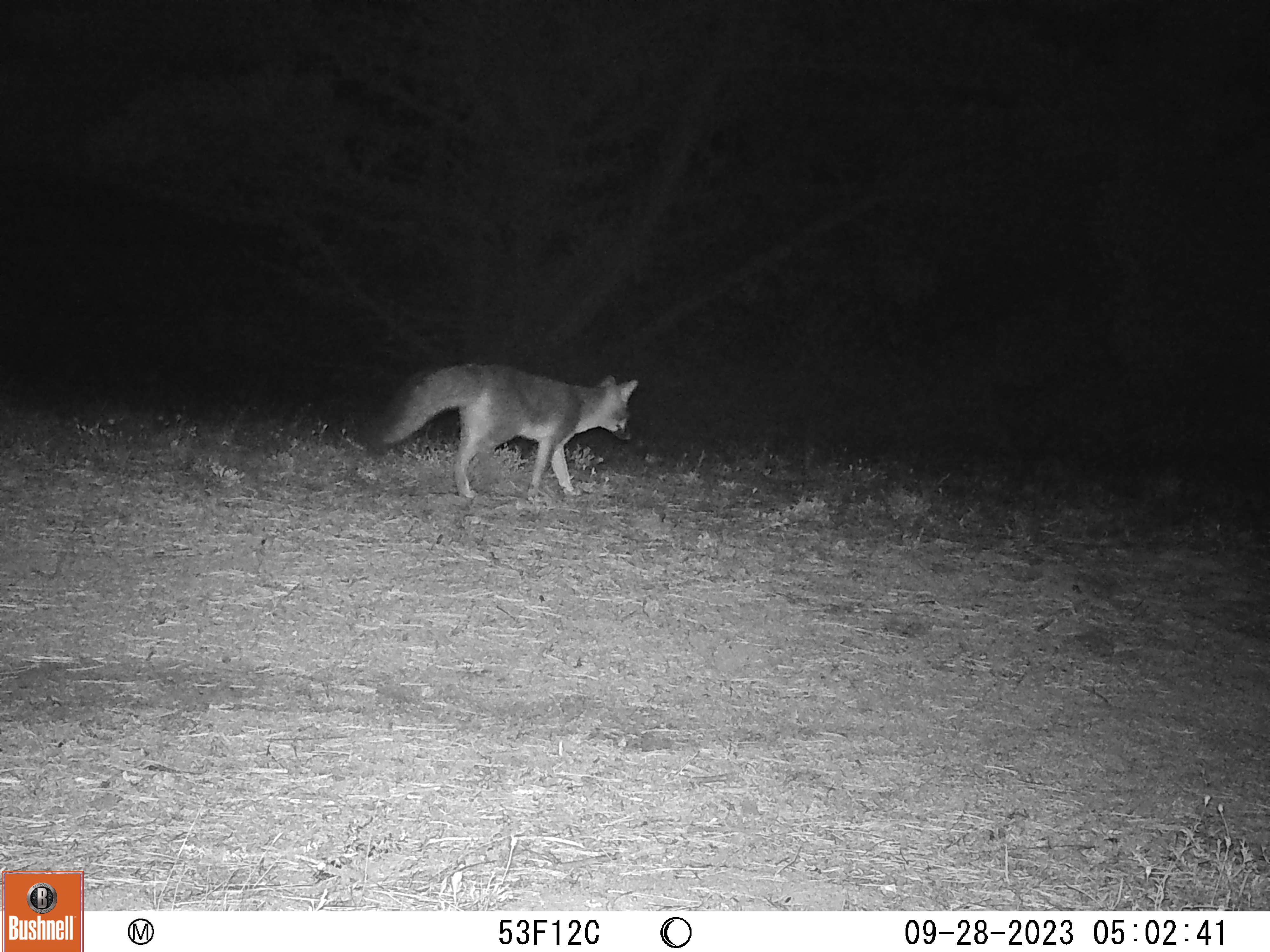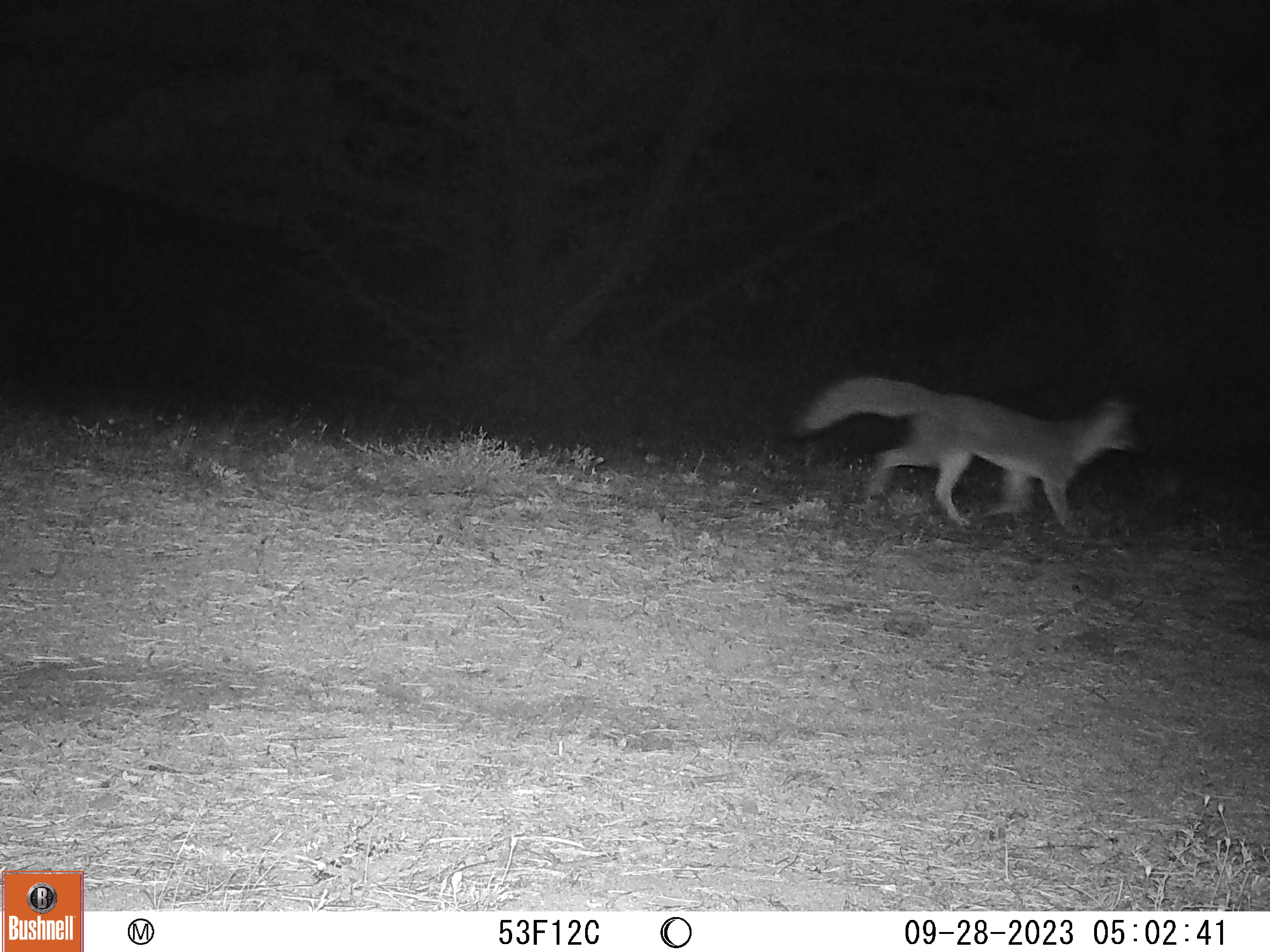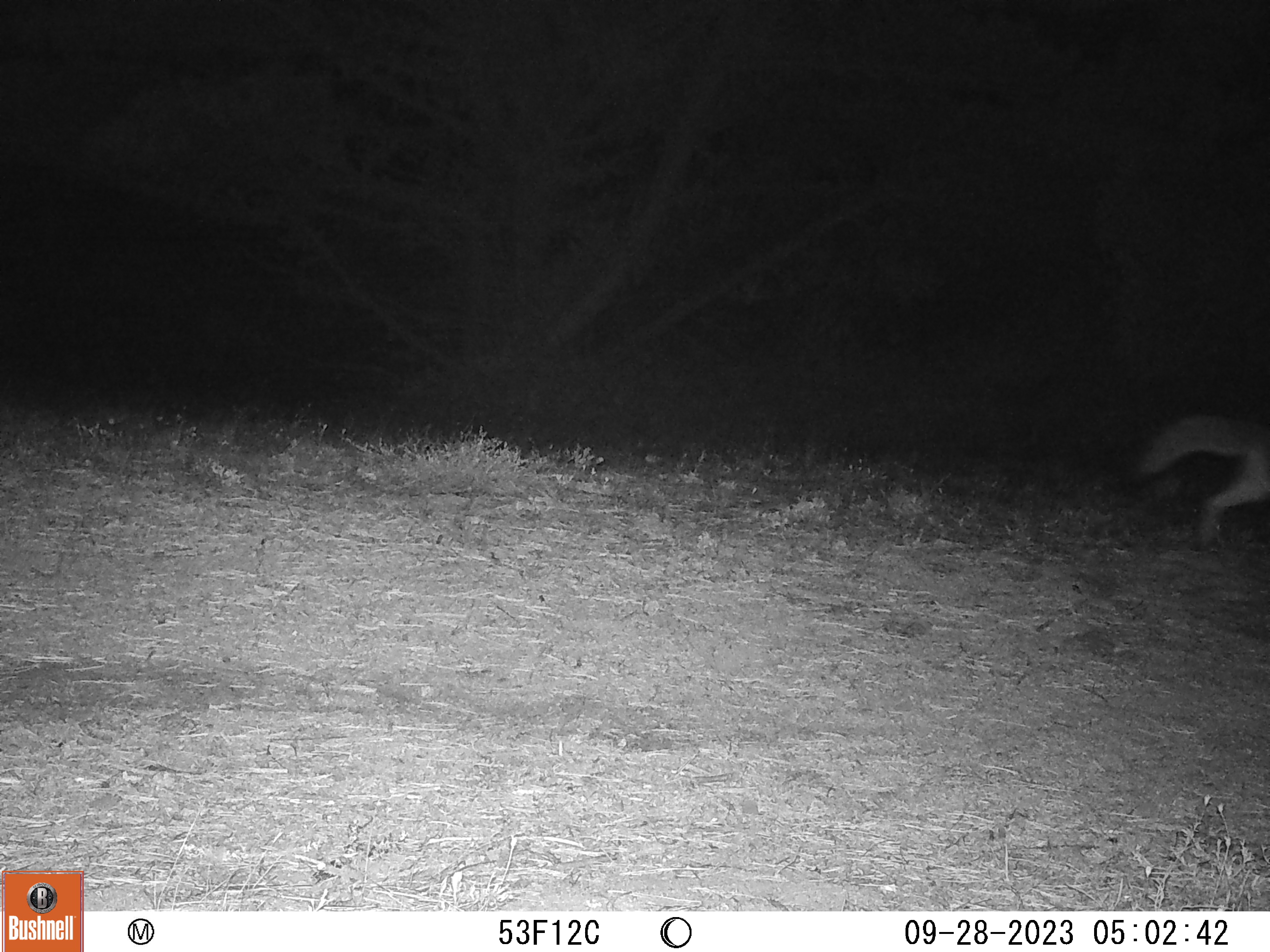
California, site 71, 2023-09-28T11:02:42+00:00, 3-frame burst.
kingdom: Animalia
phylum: Chordata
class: Mammalia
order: Carnivora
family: Canidae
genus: Urocyon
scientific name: Urocyon cinereoargenteus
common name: gray fox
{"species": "gray fox (Urocyon cinereoargenteus)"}